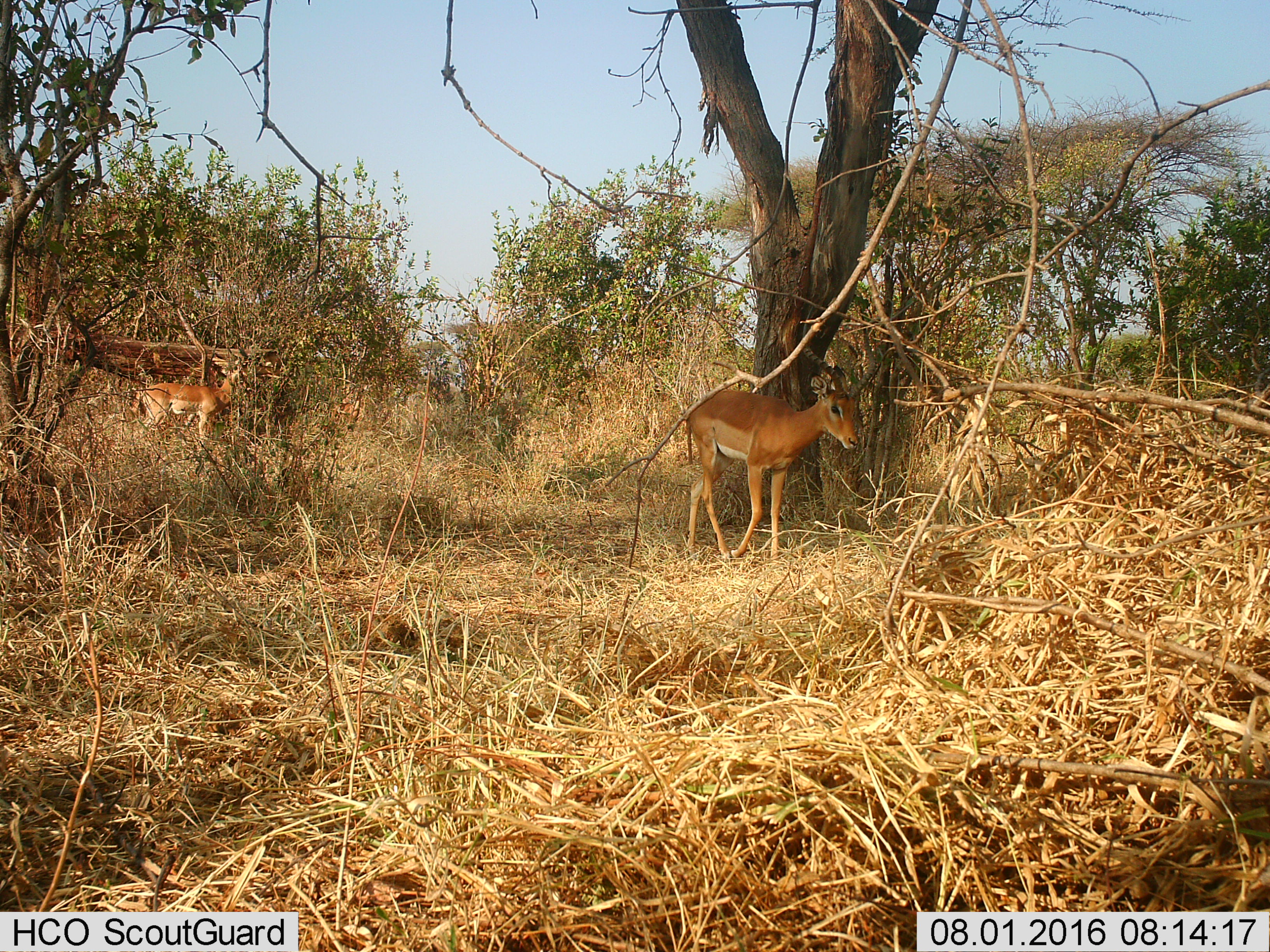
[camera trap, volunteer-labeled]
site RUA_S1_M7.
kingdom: Animalia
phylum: Chordata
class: Mammalia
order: Artiodactyla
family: Bovidae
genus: Aepyceros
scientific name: Aepyceros melampus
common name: impala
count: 2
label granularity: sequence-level